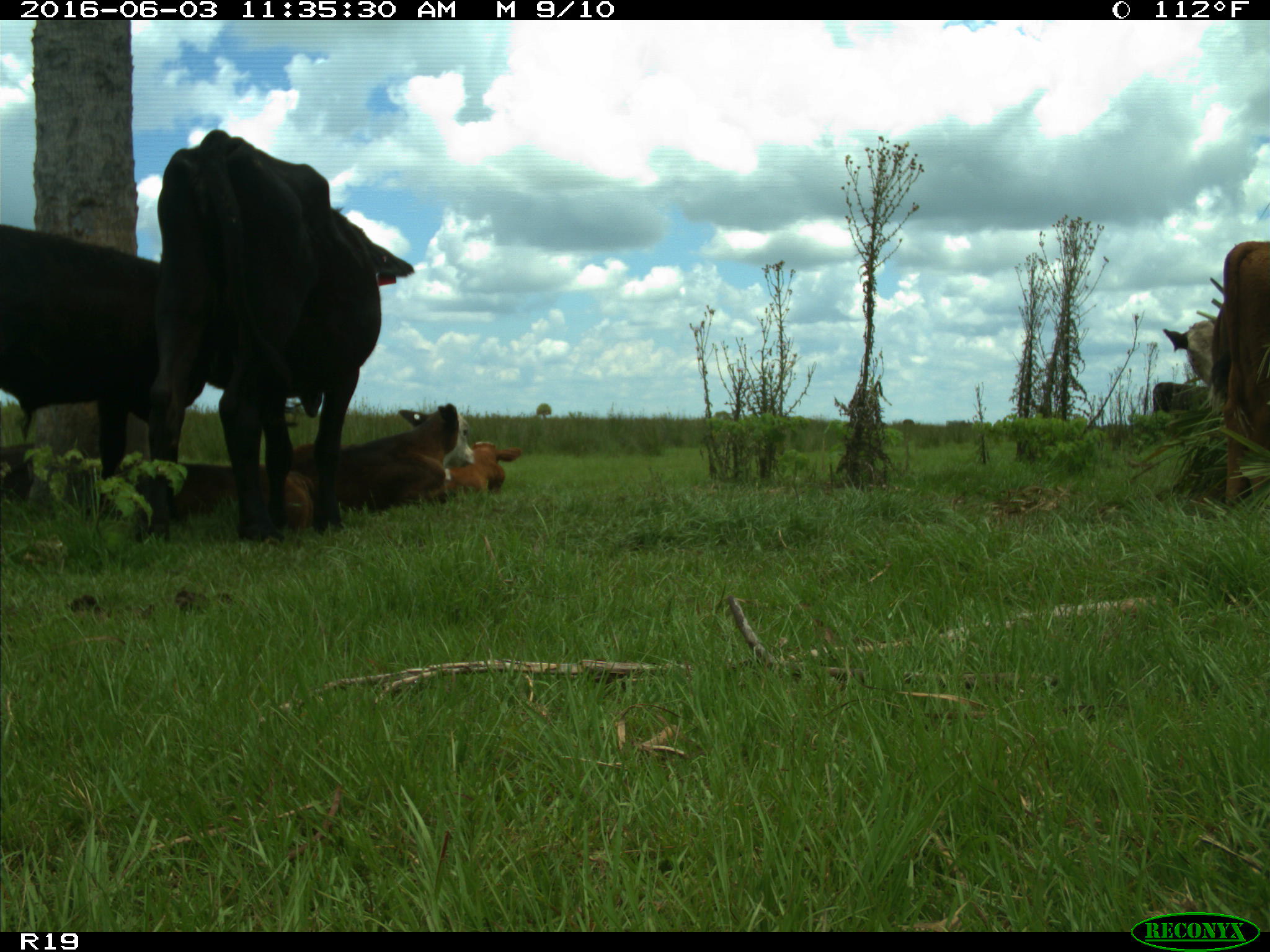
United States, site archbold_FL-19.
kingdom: Animalia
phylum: Chordata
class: Mammalia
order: Artiodactyla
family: Bovidae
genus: Bos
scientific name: Bos taurus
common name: domestic cow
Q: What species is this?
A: Bos taurus (domestic cow).